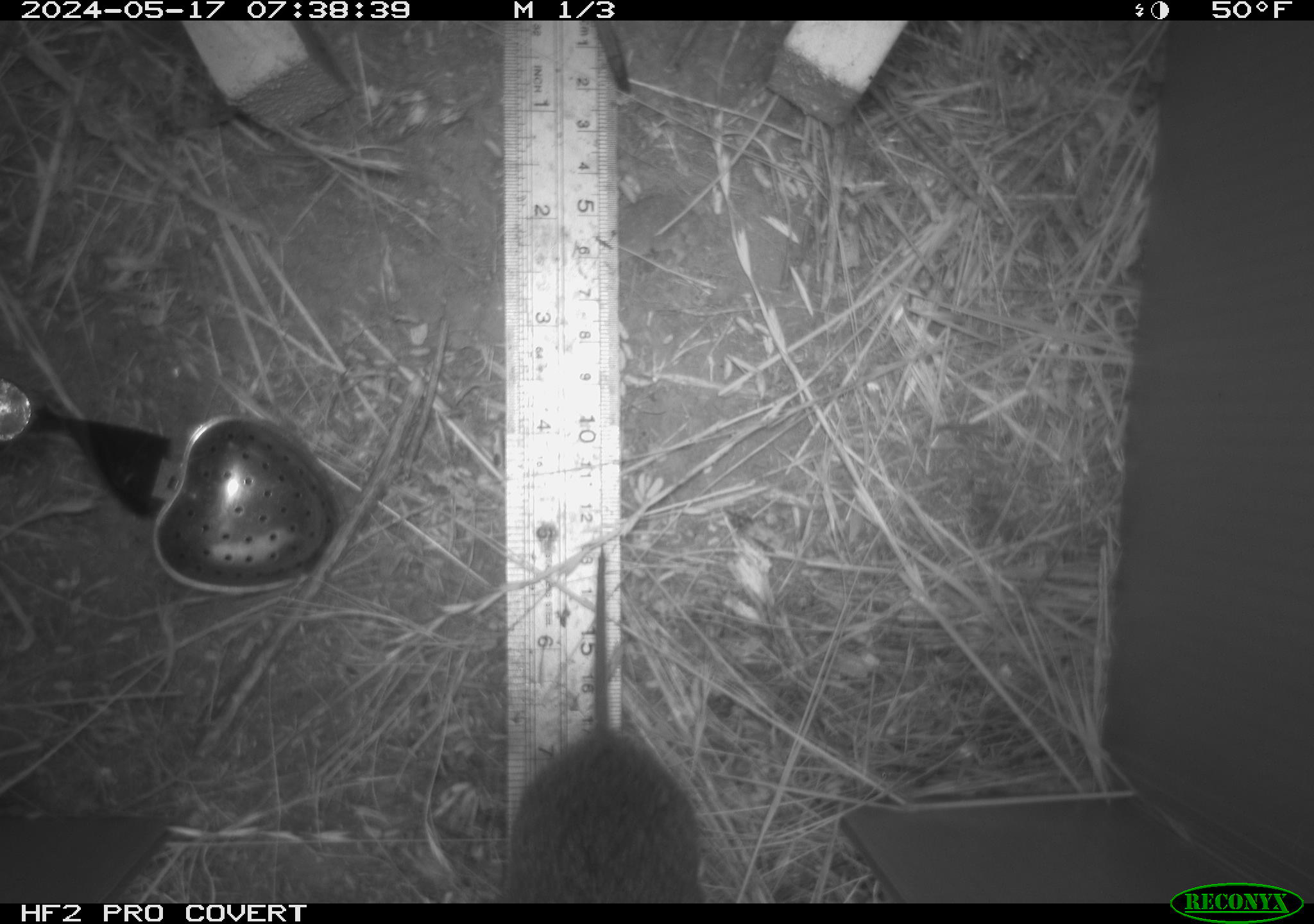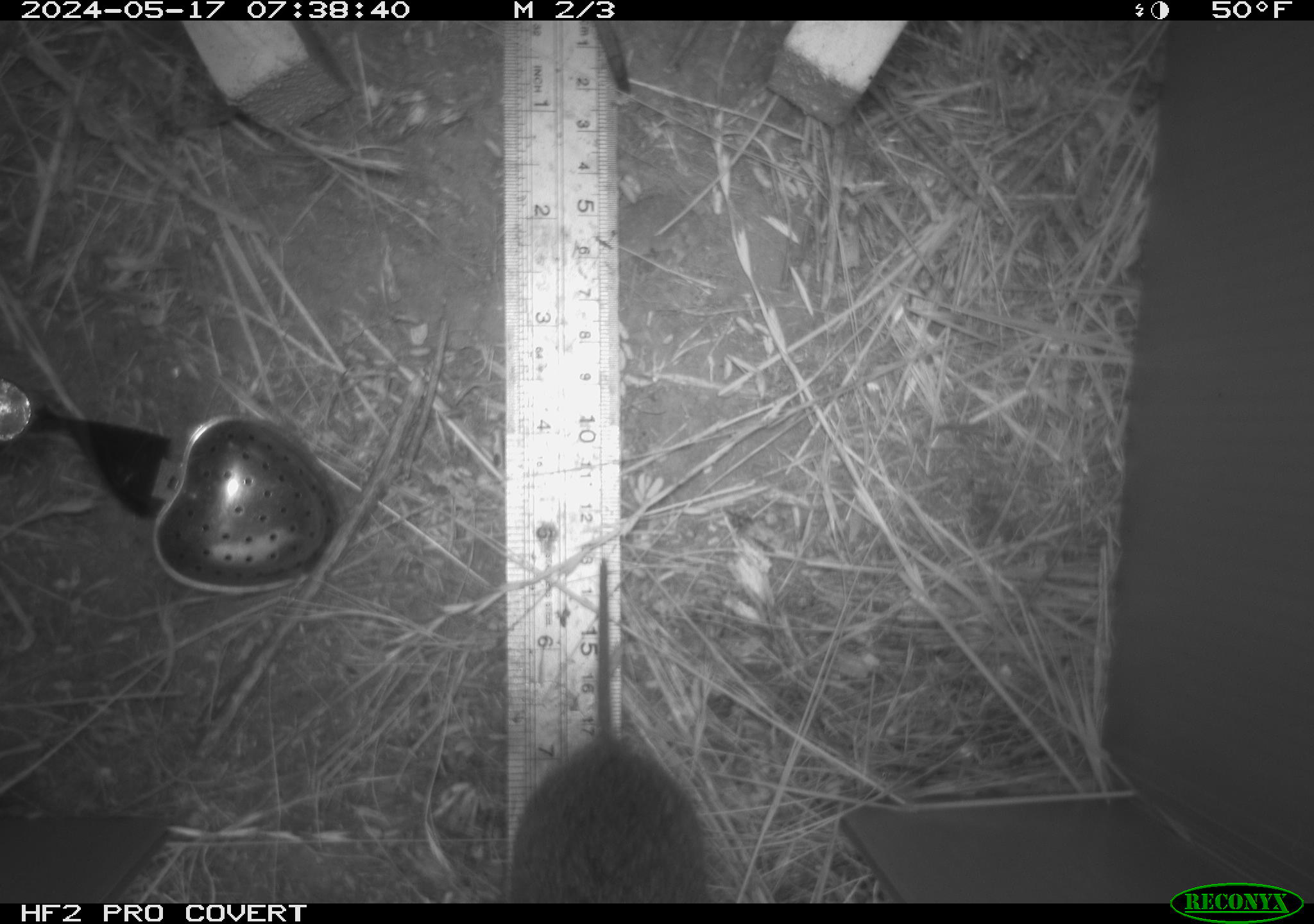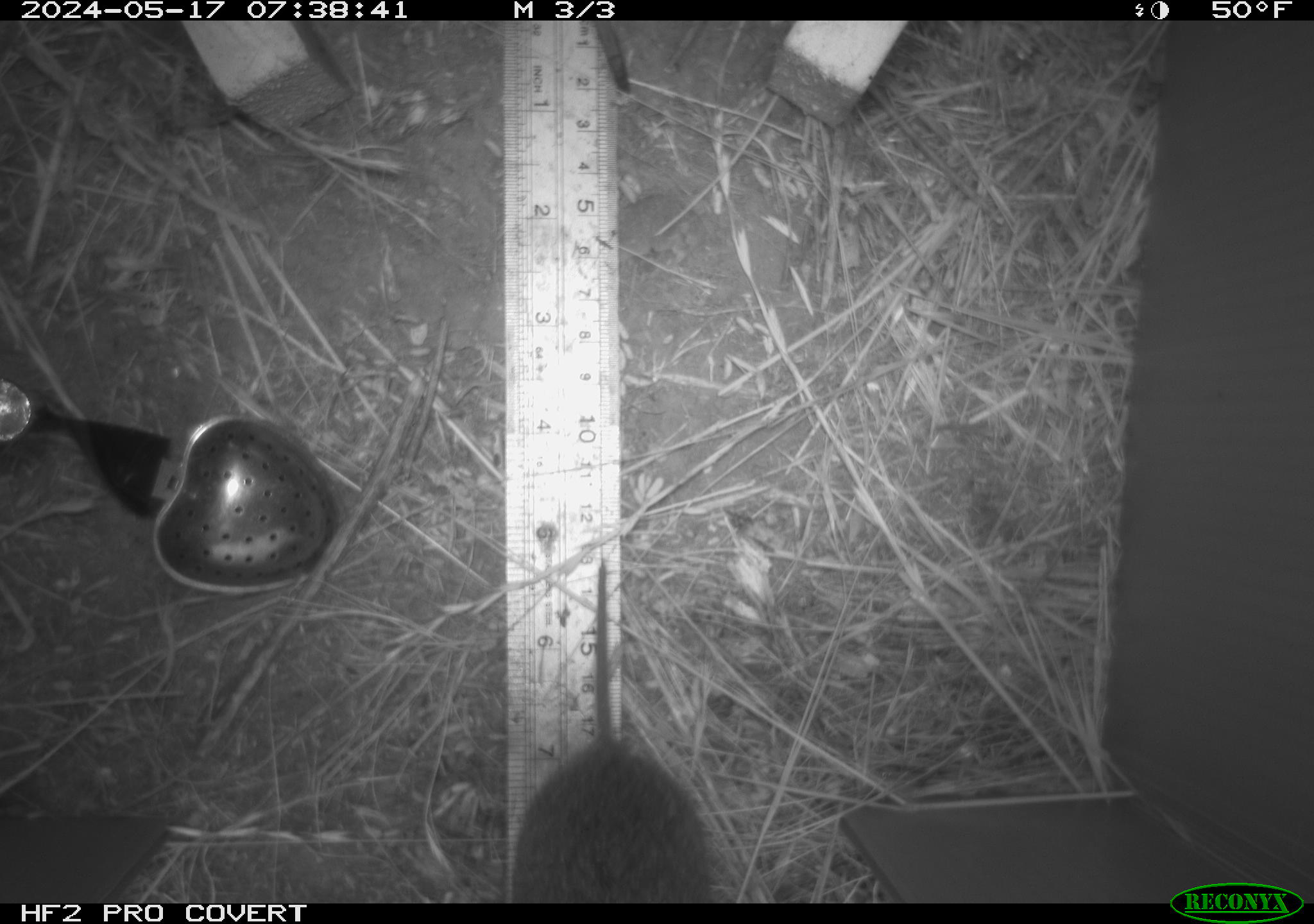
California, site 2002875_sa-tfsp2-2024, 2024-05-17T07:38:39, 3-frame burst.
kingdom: Animalia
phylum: Chordata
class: Mammalia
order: Rodentia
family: Cricetidae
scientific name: Arvicolinae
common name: voles, lemmings, and muskrats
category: arvicolinae subfamily